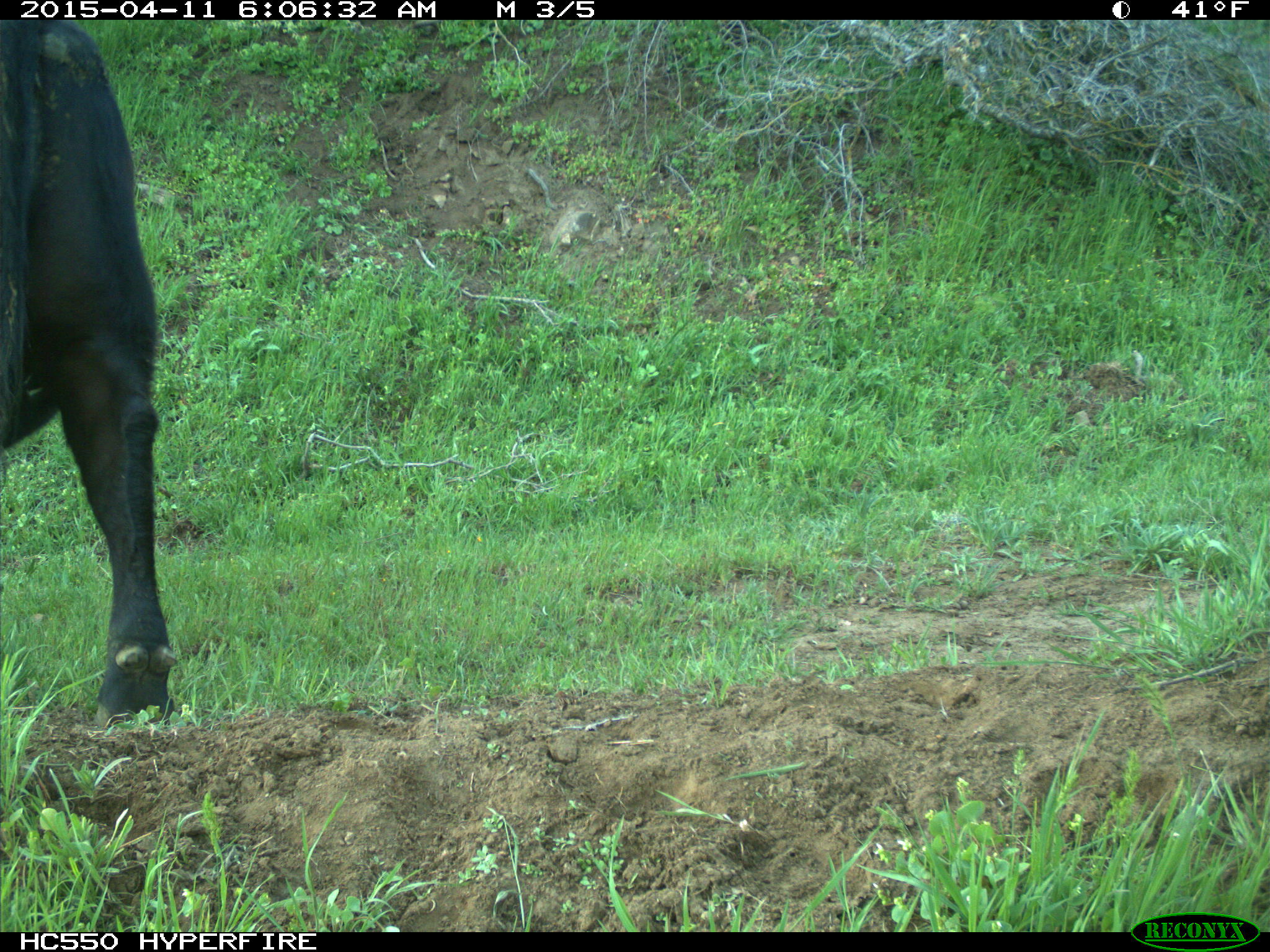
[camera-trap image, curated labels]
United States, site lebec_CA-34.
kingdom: Animalia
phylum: Chordata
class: Mammalia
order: Artiodactyla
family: Bovidae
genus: Bos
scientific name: Bos taurus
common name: domestic cow